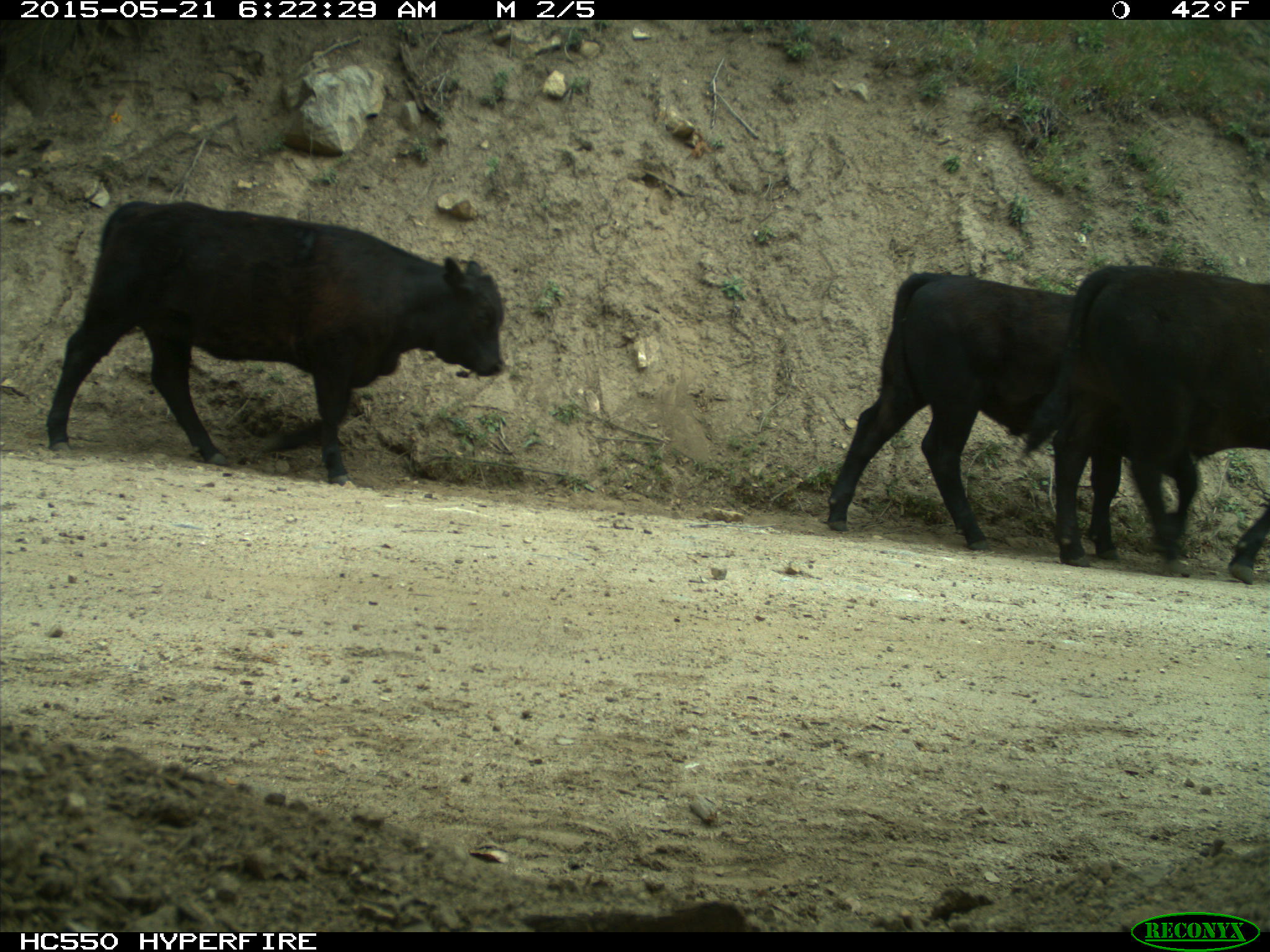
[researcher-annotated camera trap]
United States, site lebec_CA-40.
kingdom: Animalia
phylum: Chordata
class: Mammalia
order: Artiodactyla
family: Bovidae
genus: Bos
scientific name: Bos taurus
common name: domestic cow